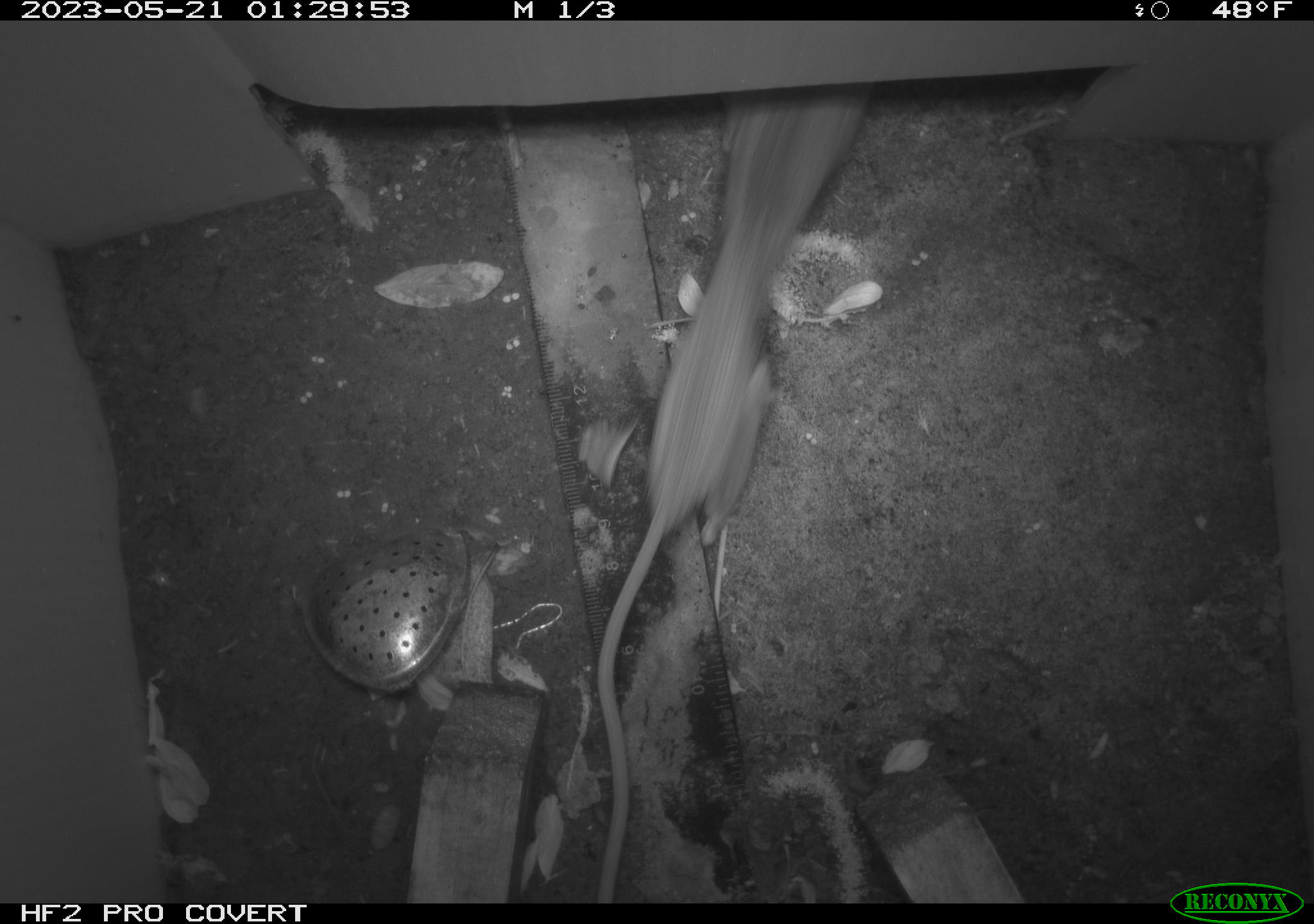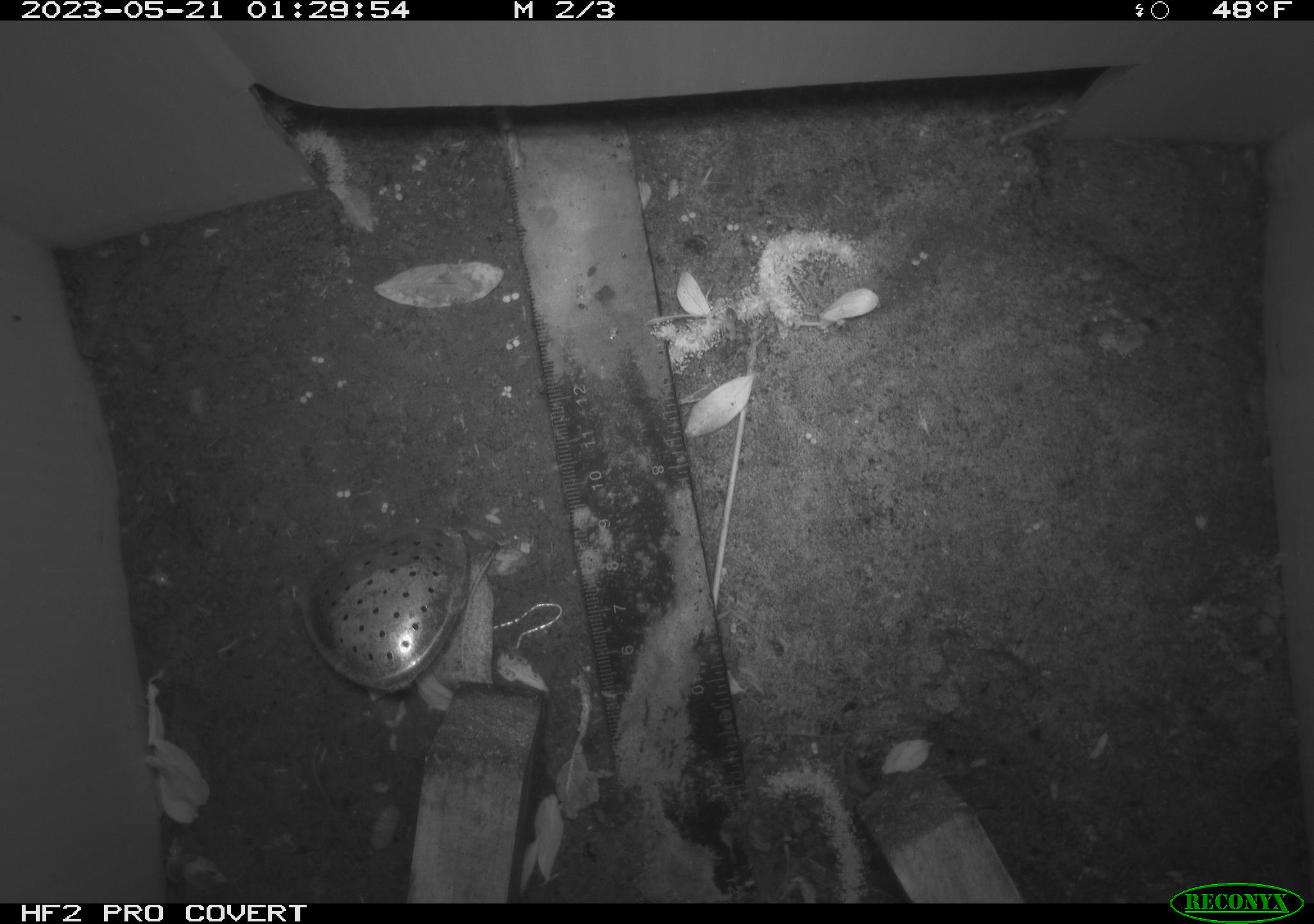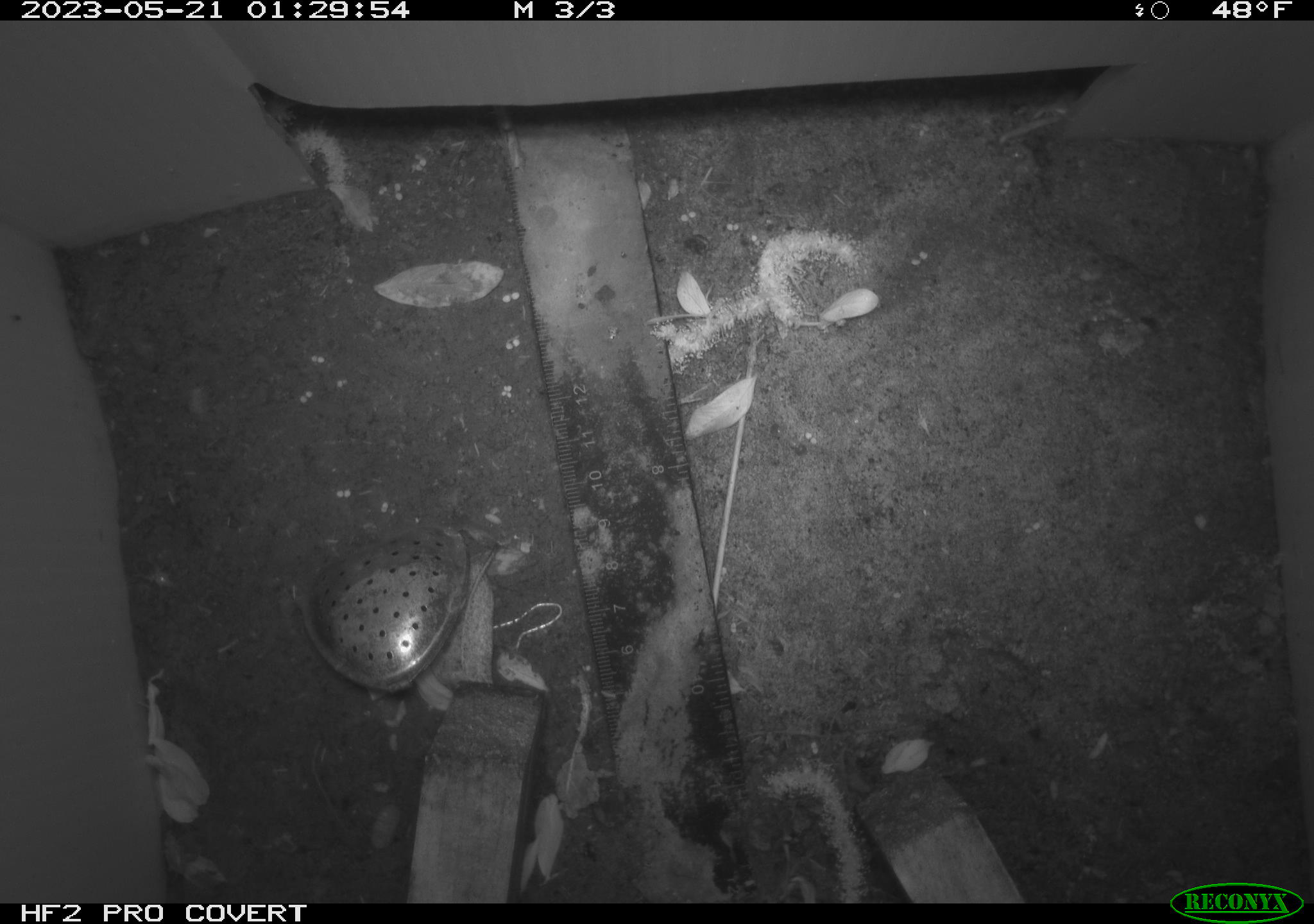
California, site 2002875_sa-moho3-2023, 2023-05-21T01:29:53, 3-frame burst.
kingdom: Animalia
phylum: Chordata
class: Mammalia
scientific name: Mammalia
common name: small mammal